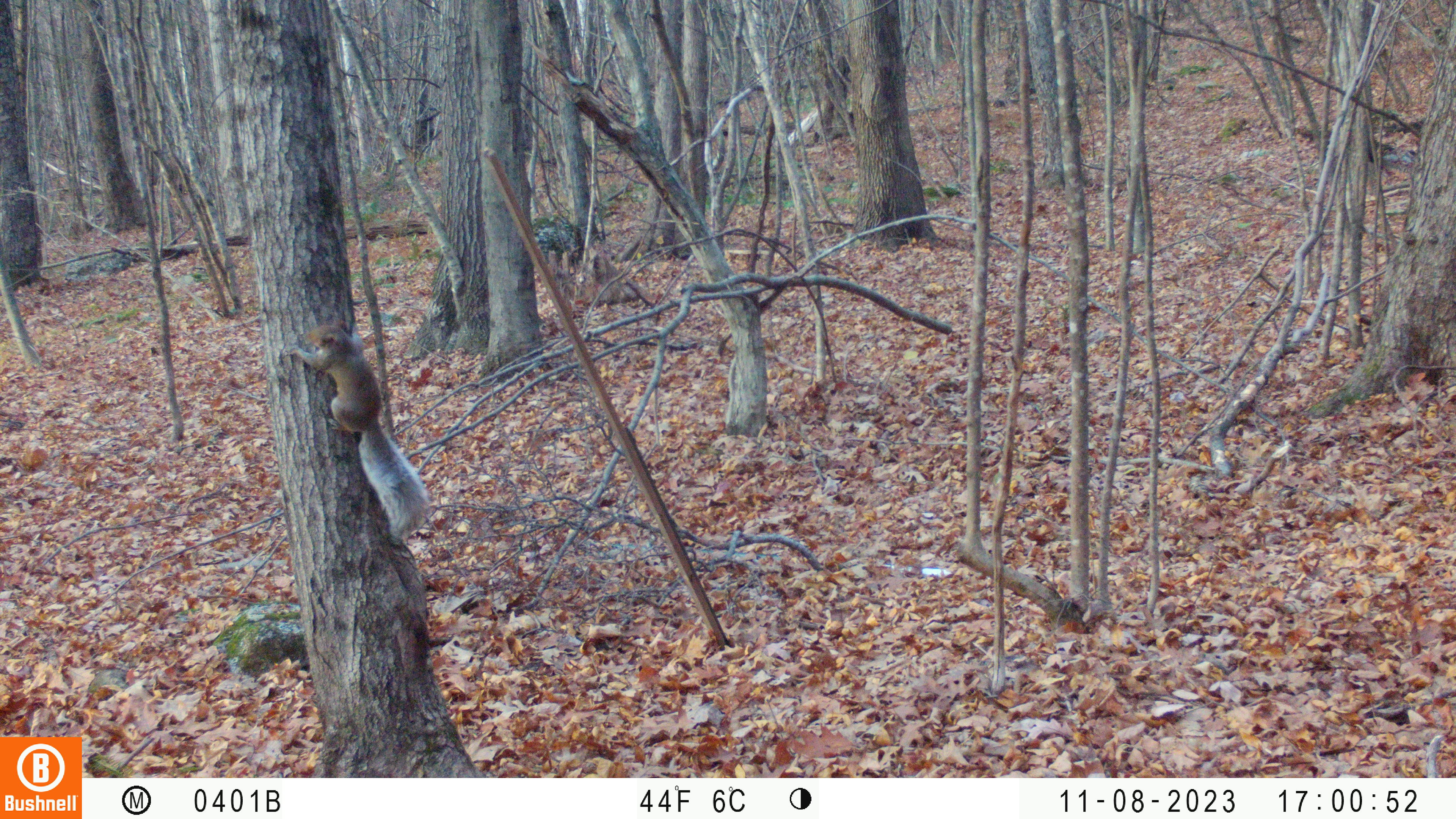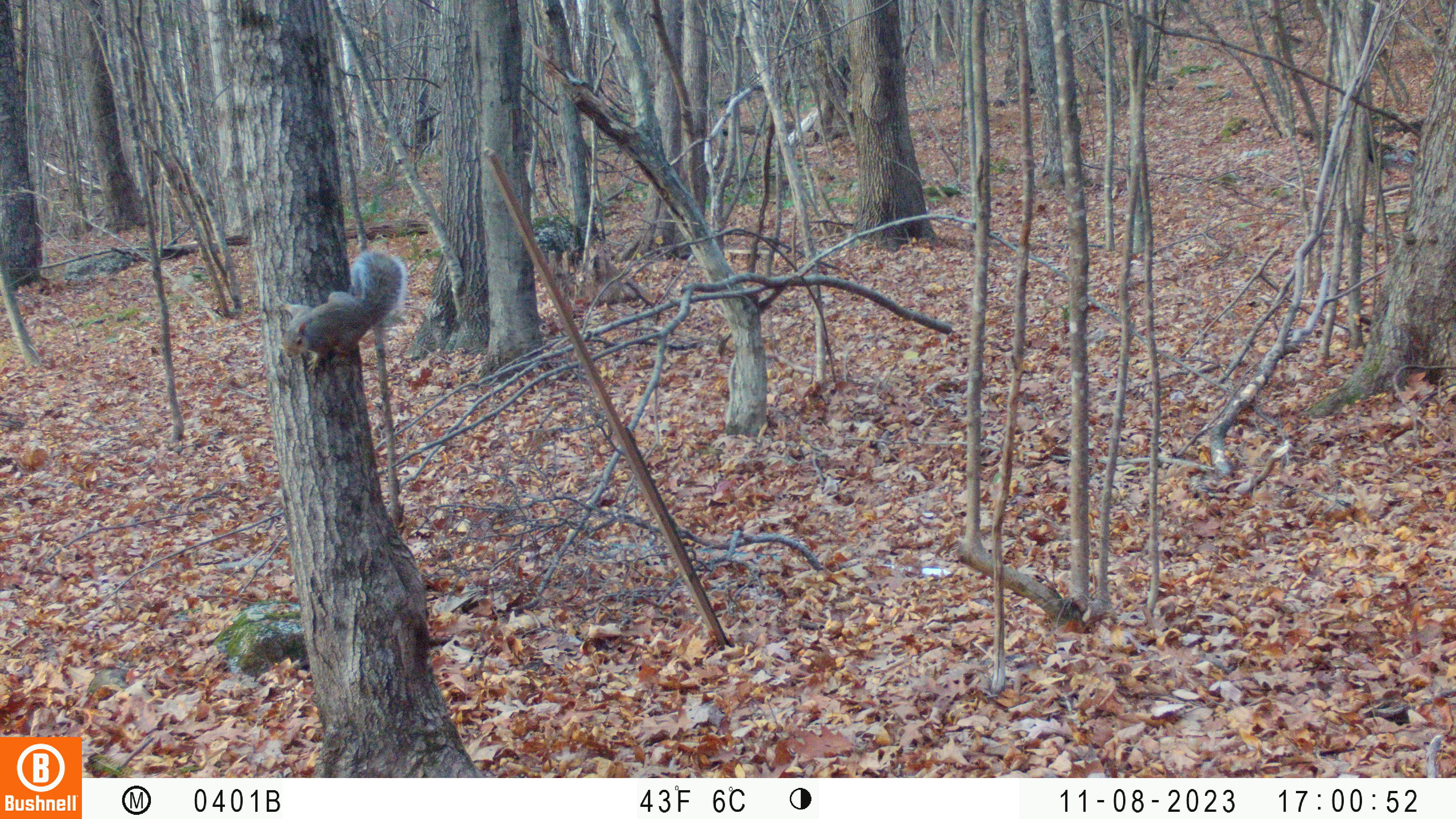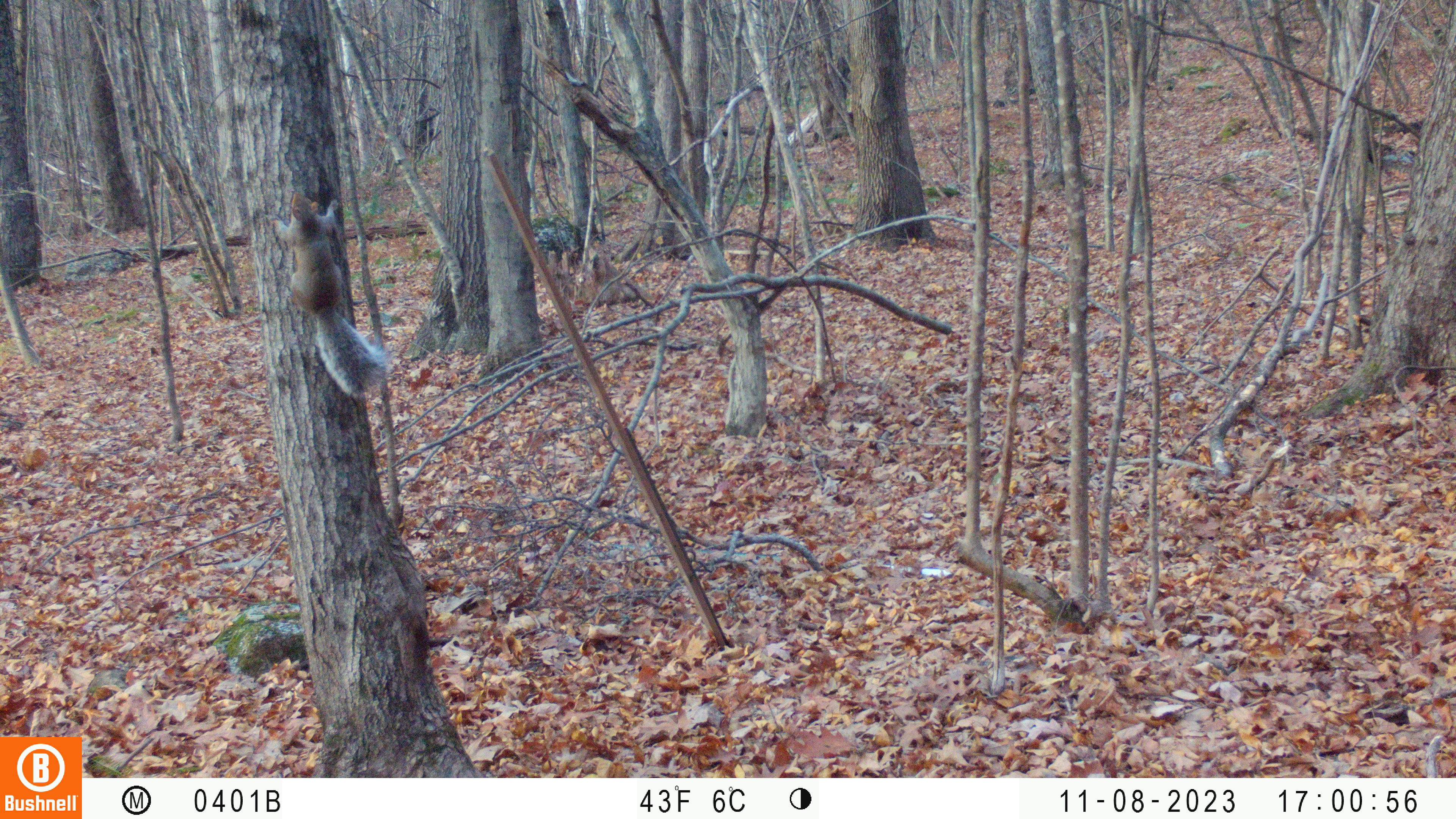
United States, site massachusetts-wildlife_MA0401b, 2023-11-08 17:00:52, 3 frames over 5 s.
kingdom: Animalia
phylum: Chordata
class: Mammalia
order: Rodentia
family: Sciuridae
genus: Sciurus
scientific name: Sciurus carolinensis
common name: gray squirrel